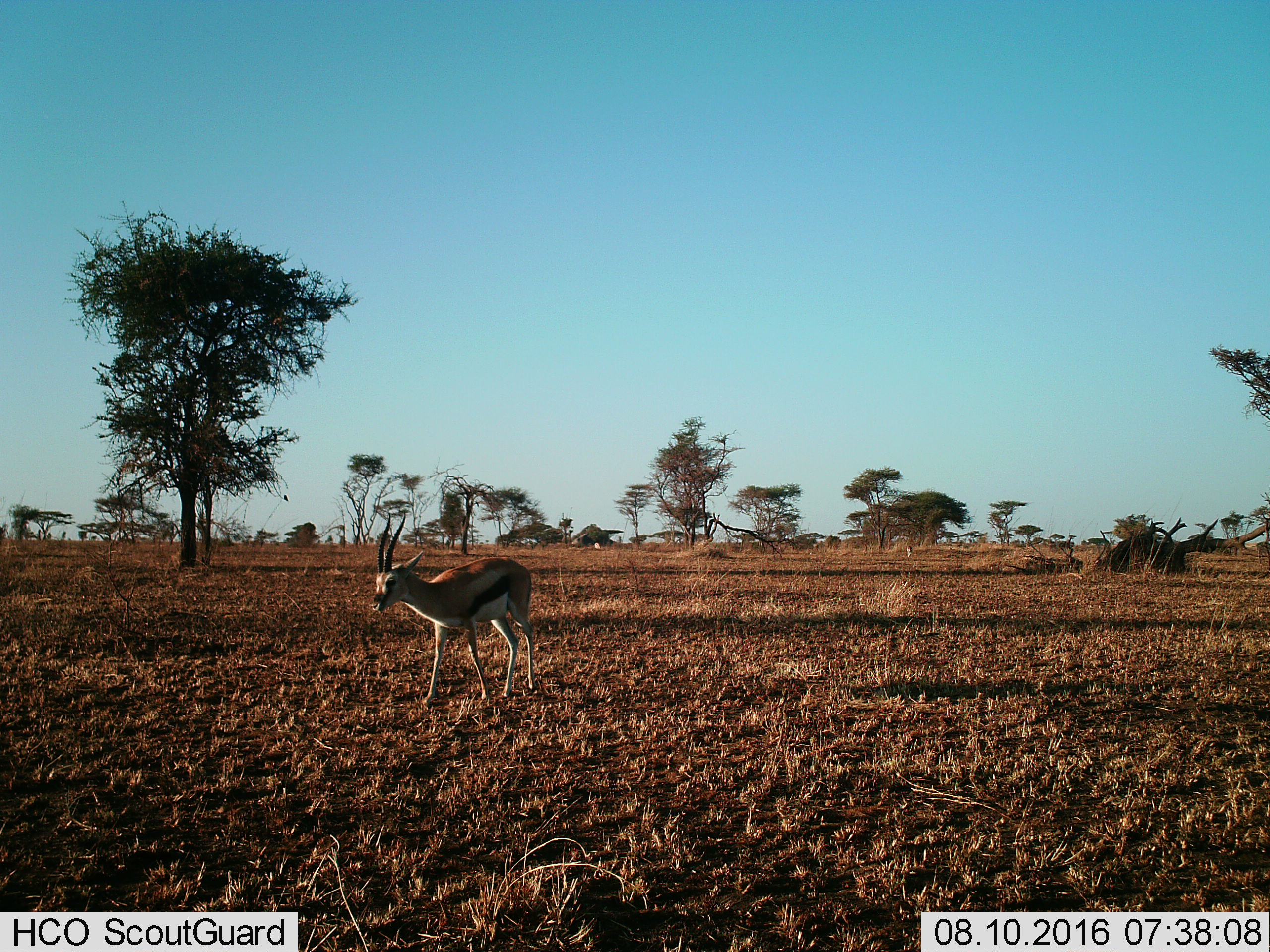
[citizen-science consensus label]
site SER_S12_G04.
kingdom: Animalia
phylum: Chordata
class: Mammalia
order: Artiodactyla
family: Bovidae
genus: Eudorcas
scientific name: Eudorcas thomsonii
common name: thomson's gazelle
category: gazellethomsons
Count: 1.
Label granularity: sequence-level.